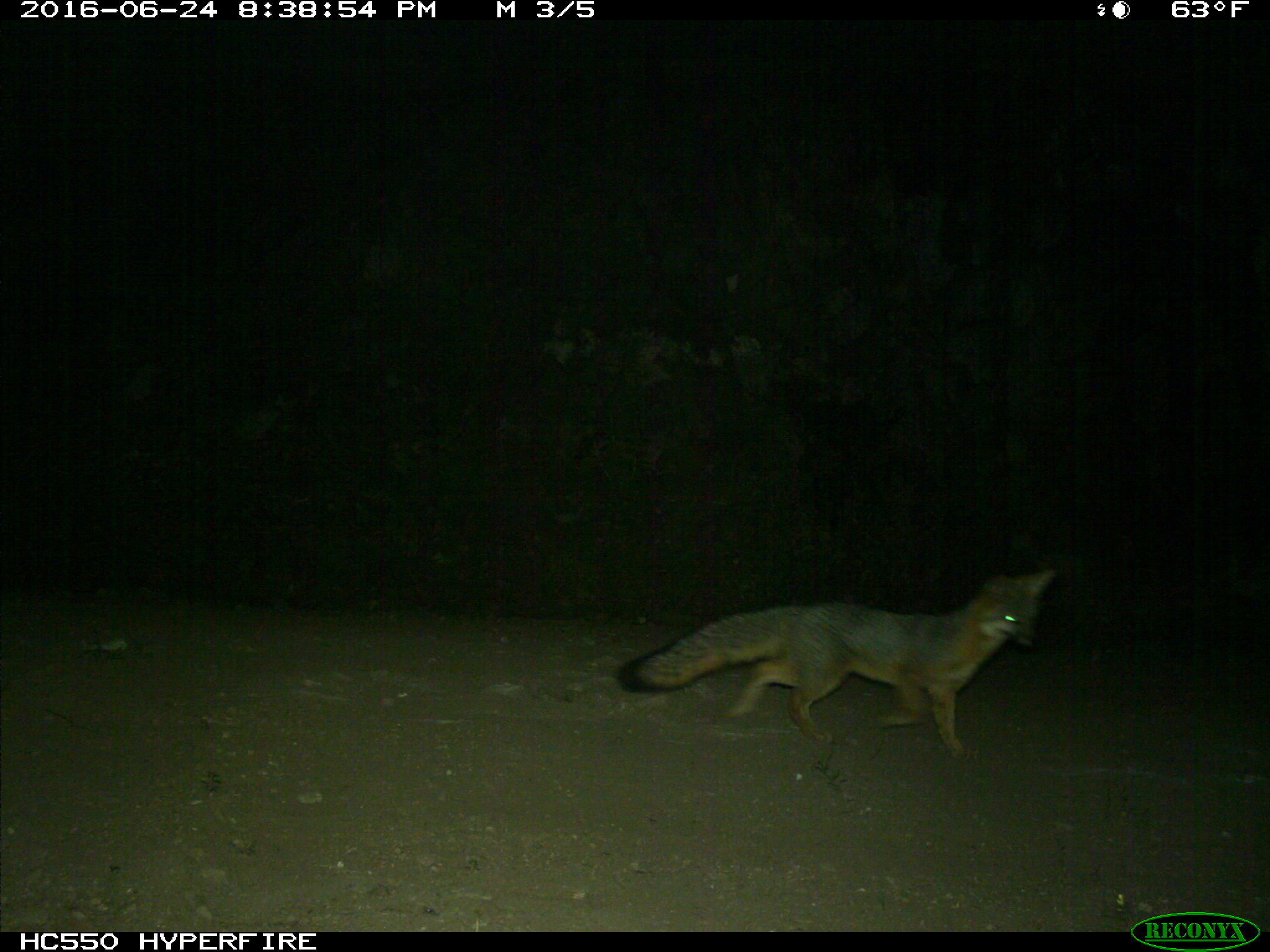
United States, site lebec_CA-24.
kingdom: Animalia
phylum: Chordata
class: Mammalia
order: Carnivora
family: Canidae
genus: Urocyon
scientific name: Urocyon cinereoargenteus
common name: gray fox